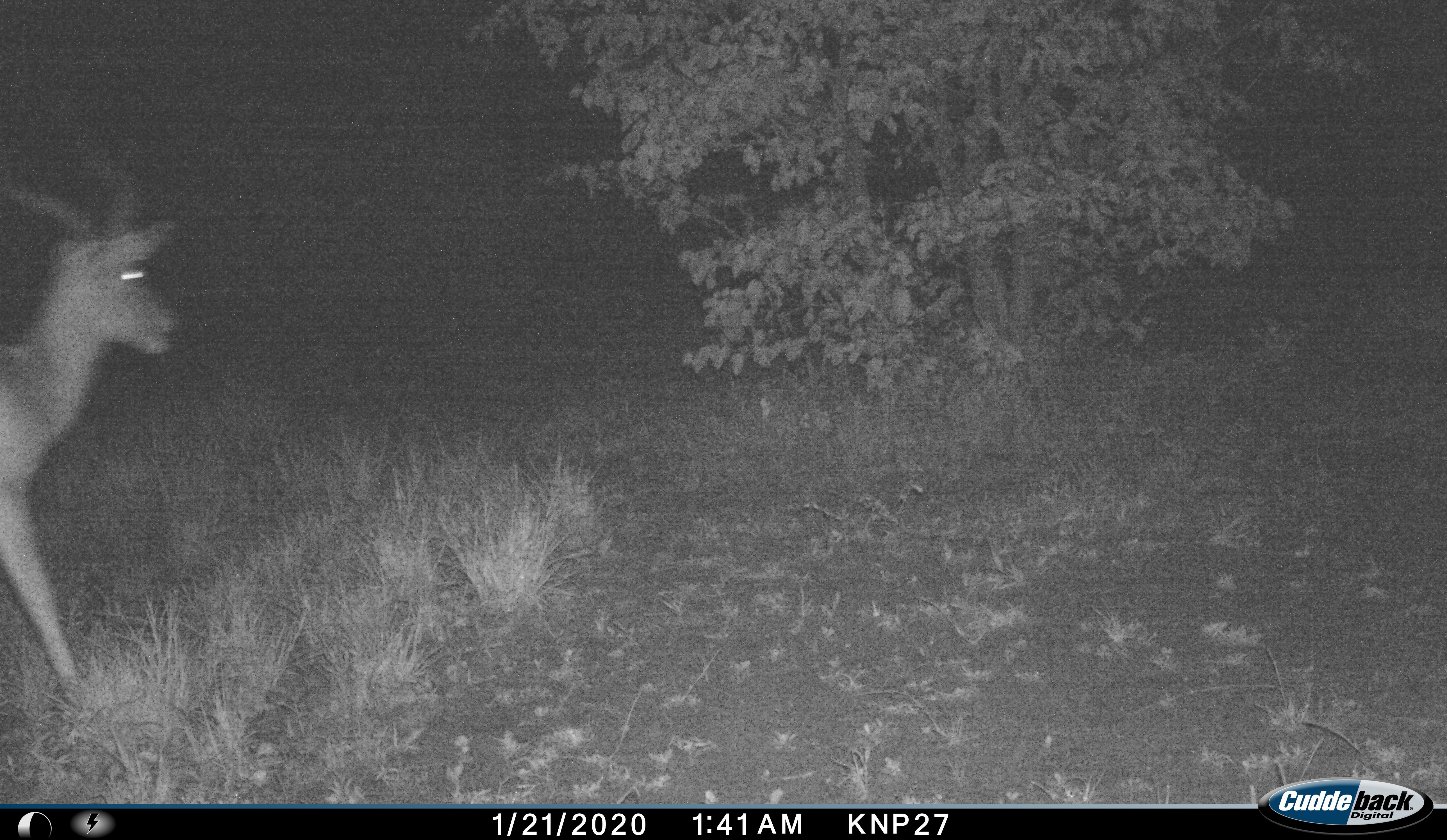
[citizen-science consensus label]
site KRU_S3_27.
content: unidentified animal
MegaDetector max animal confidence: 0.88